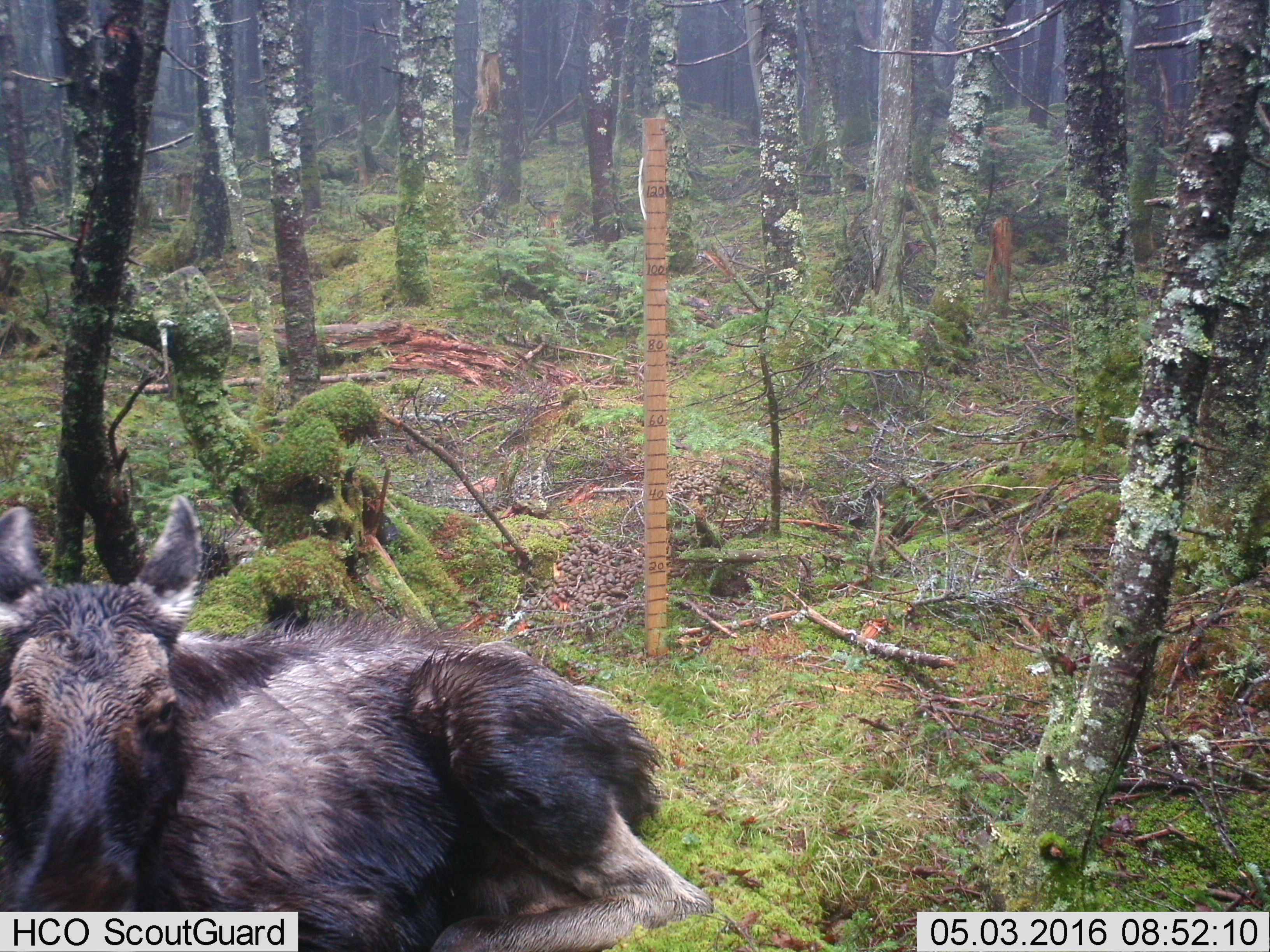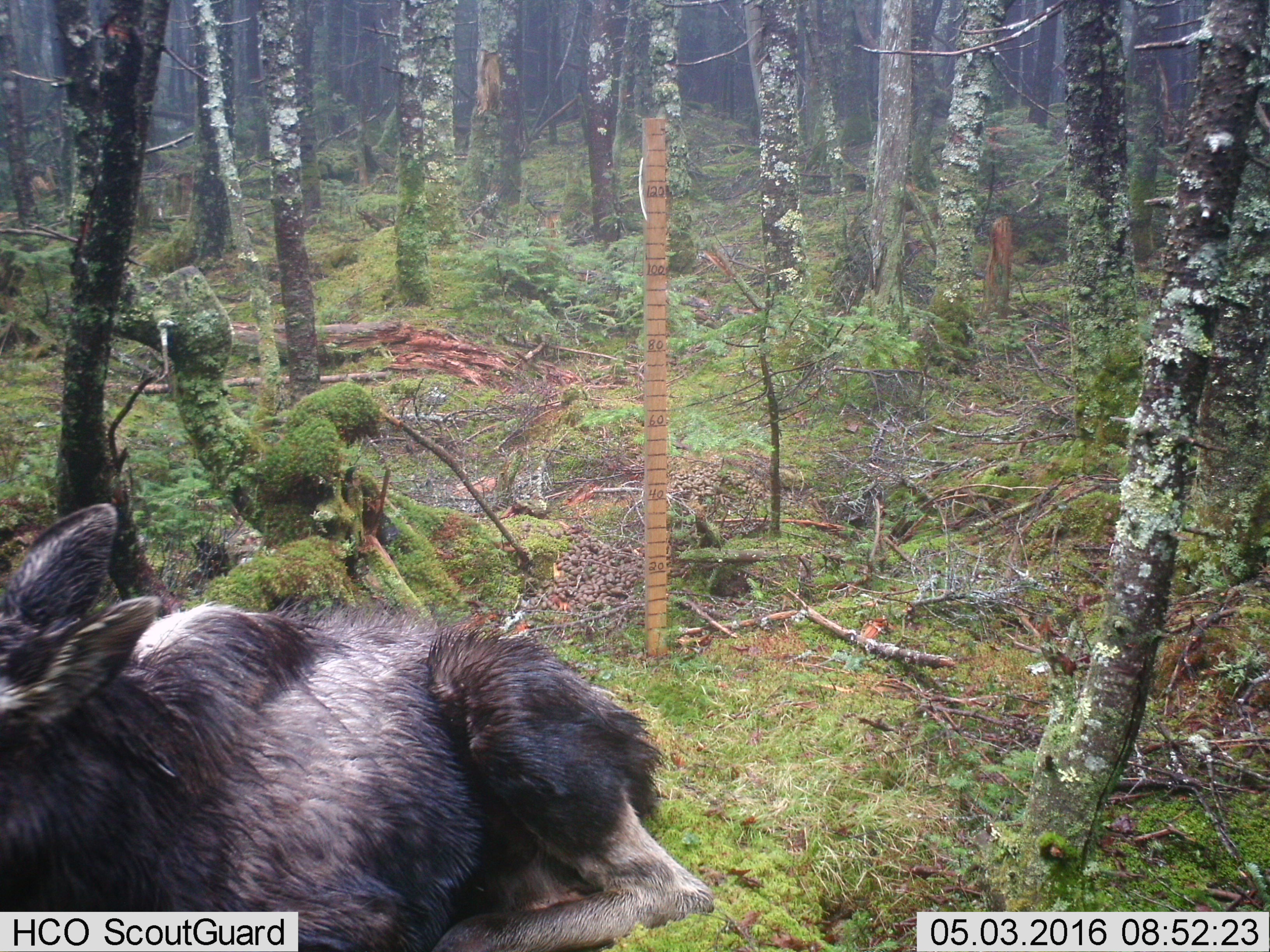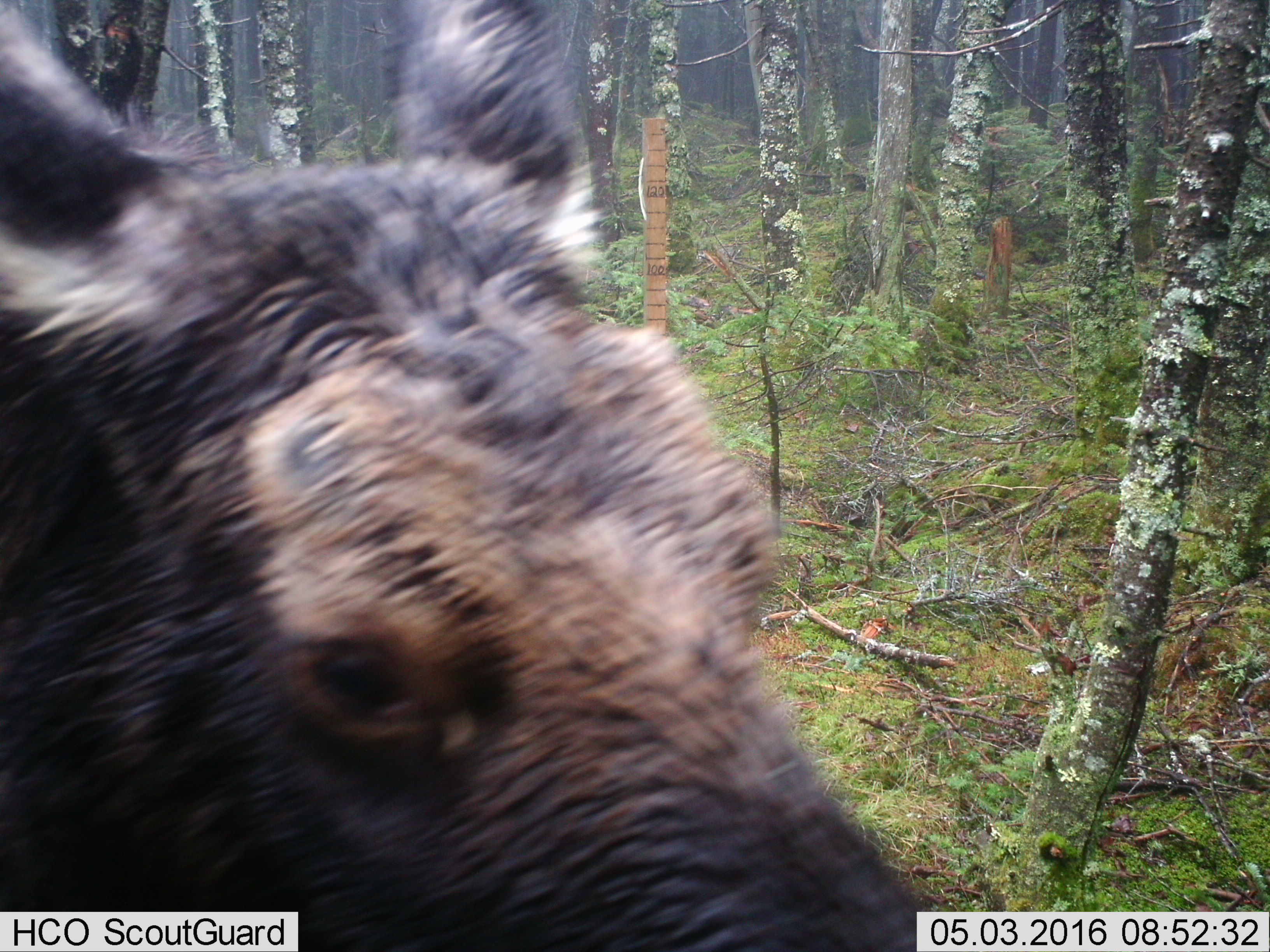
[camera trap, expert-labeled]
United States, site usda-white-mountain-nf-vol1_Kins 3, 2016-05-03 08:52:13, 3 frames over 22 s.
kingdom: Animalia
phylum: Chordata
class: Mammalia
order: Artiodactyla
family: Cervidae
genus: Alces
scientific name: Alces alces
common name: moose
Moose (Alces alces).